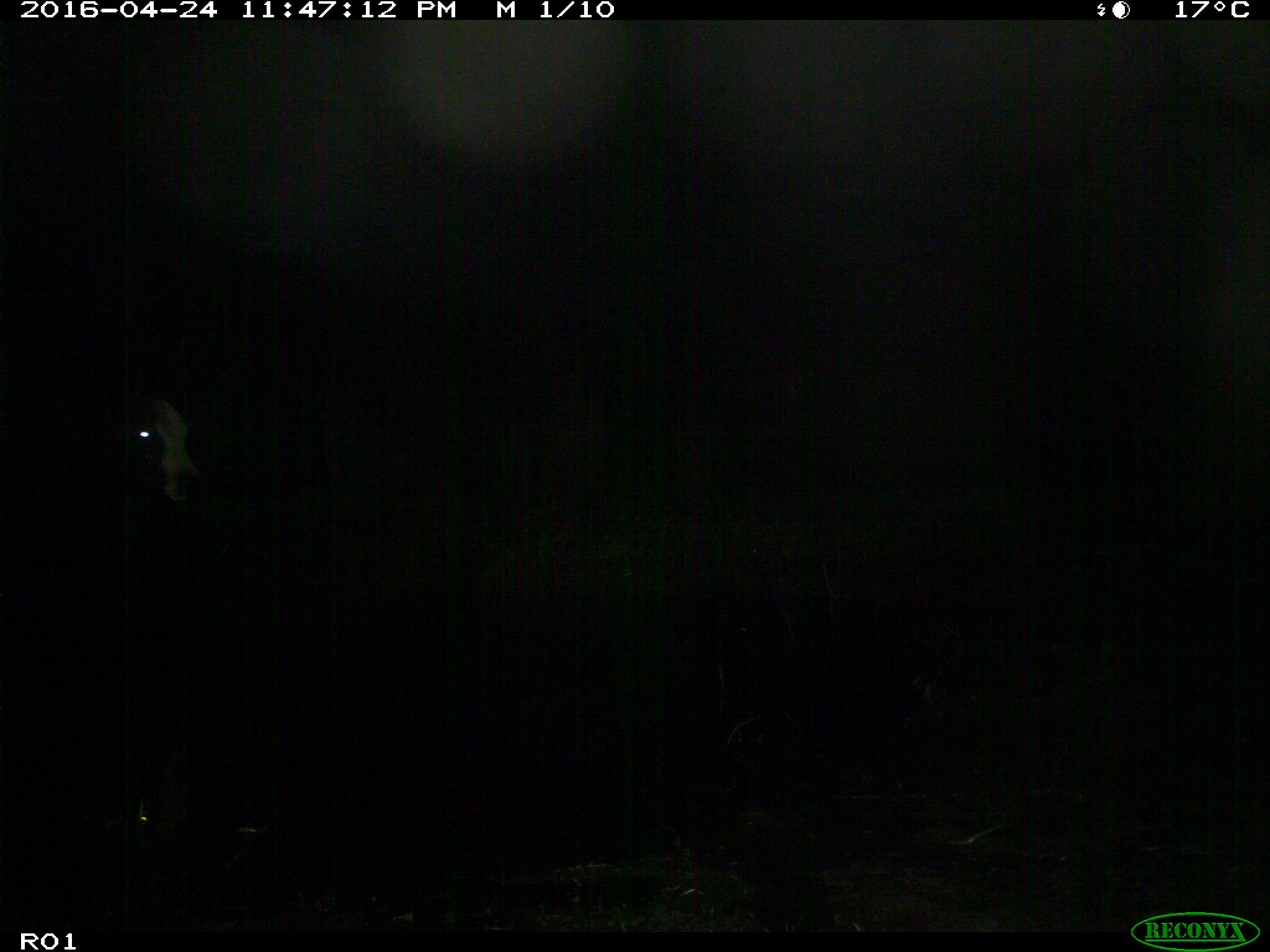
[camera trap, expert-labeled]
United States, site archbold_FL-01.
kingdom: Animalia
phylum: Chordata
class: Mammalia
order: Artiodactyla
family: Bovidae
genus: Bos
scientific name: Bos taurus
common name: domestic cow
Bos taurus (domestic cow).